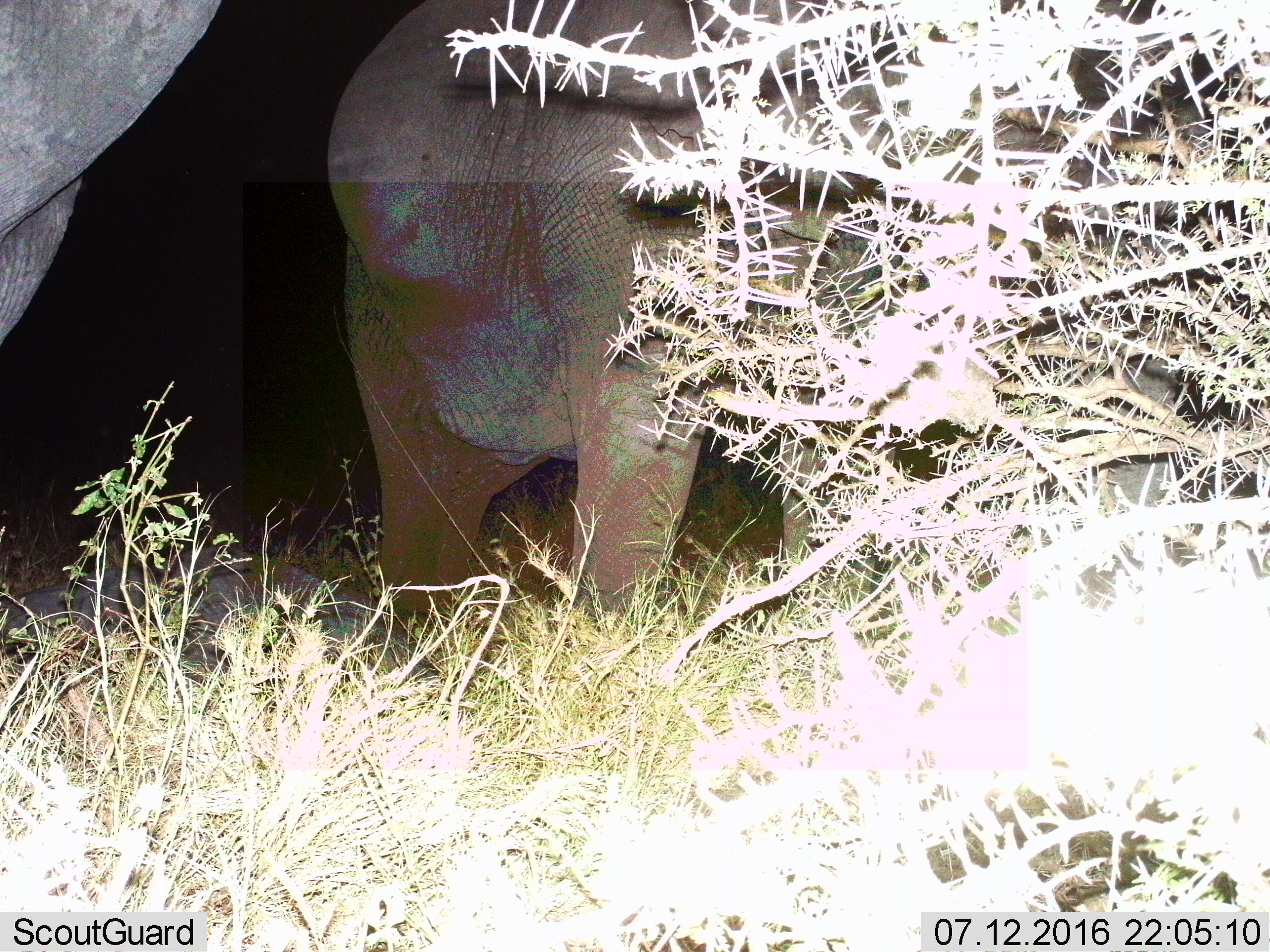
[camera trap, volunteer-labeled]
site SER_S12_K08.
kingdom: Animalia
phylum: Chordata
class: Mammalia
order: Proboscidea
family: Elephantidae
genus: Loxodonta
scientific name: Loxodonta africana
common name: african bush elephant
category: elephant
Elephant (african bush elephant) (Loxodonta africana), count 2. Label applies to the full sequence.